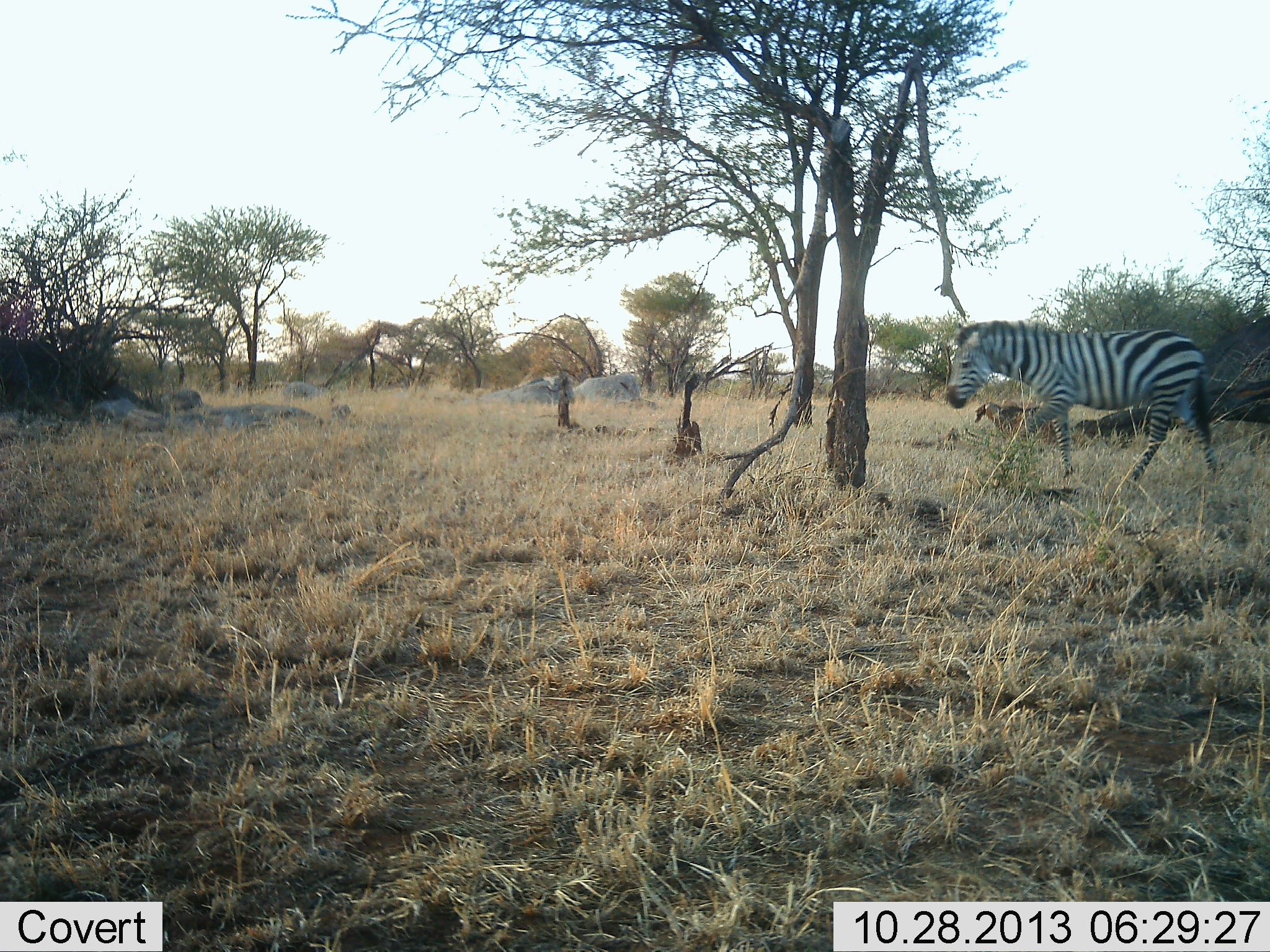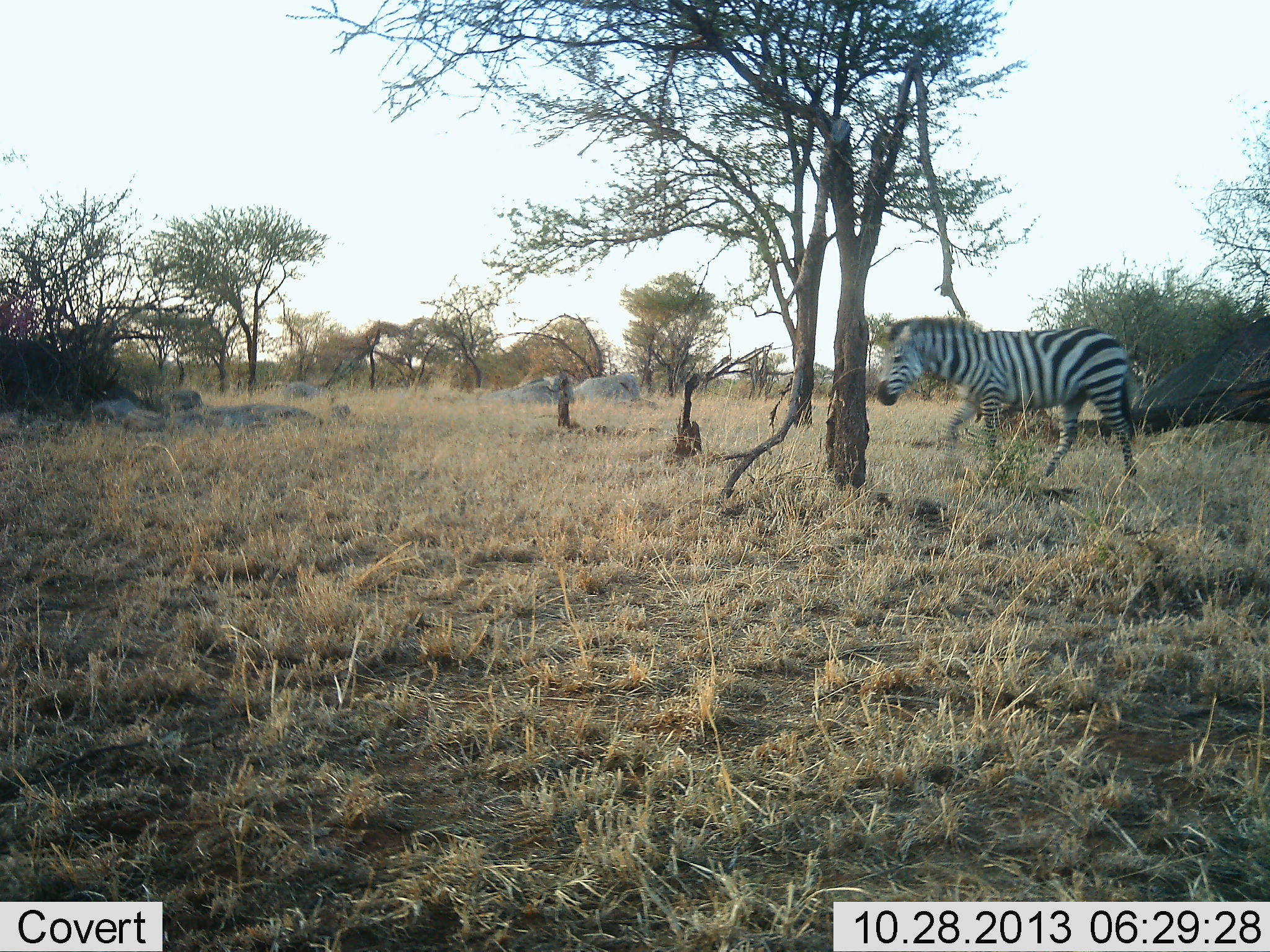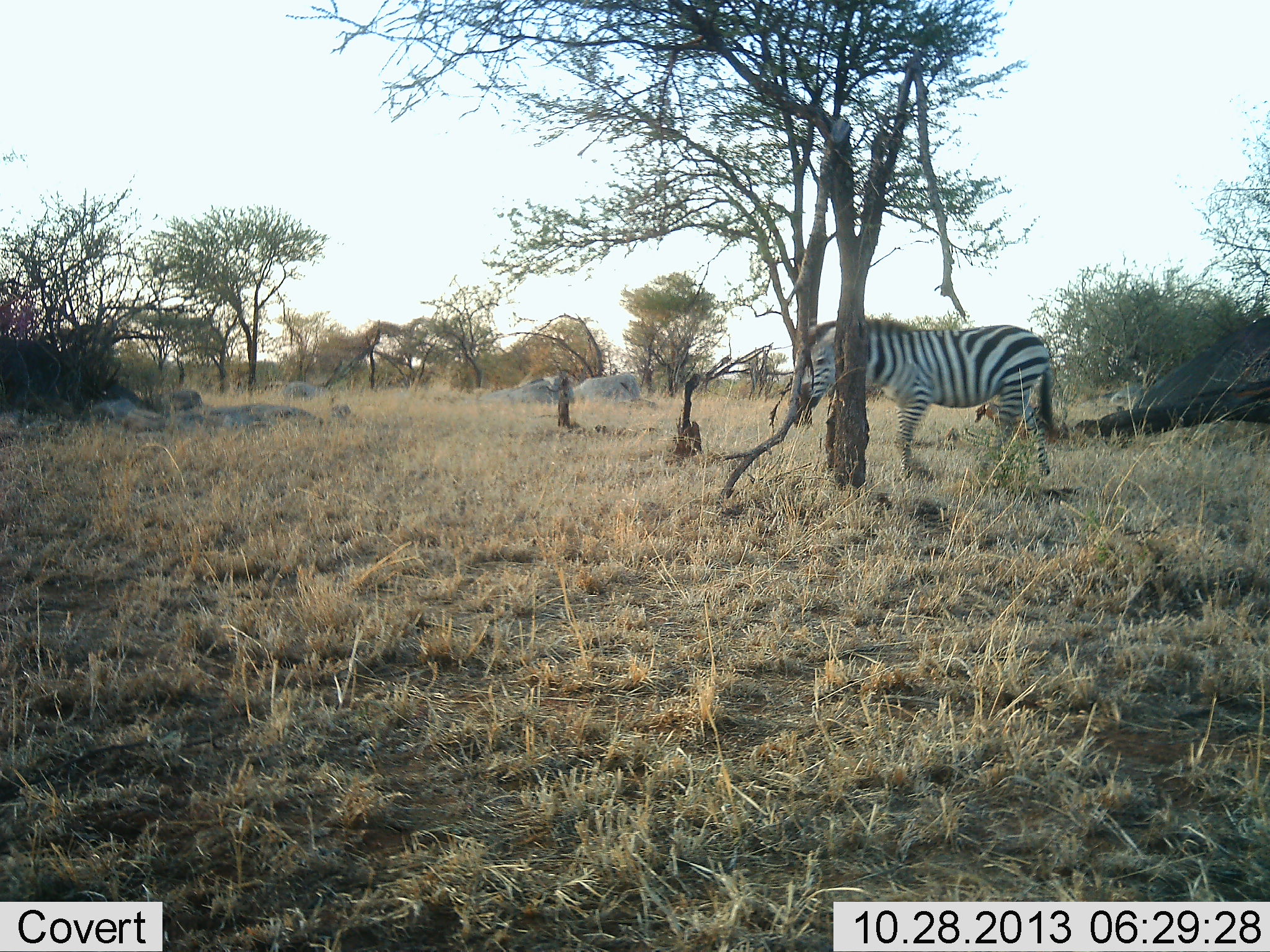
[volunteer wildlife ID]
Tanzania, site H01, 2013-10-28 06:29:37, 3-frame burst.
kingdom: Animalia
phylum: Chordata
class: Mammalia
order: Perissodactyla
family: Equidae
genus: Equus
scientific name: Equus quagga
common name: plains zebra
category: zebra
Zebra (plains zebra) (Equus quagga), count 1. Behavior (volunteer vote fractions): standing 3%, resting 0%, moving 100%, interacting 0%. Young present (vote fraction): 0%. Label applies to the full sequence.